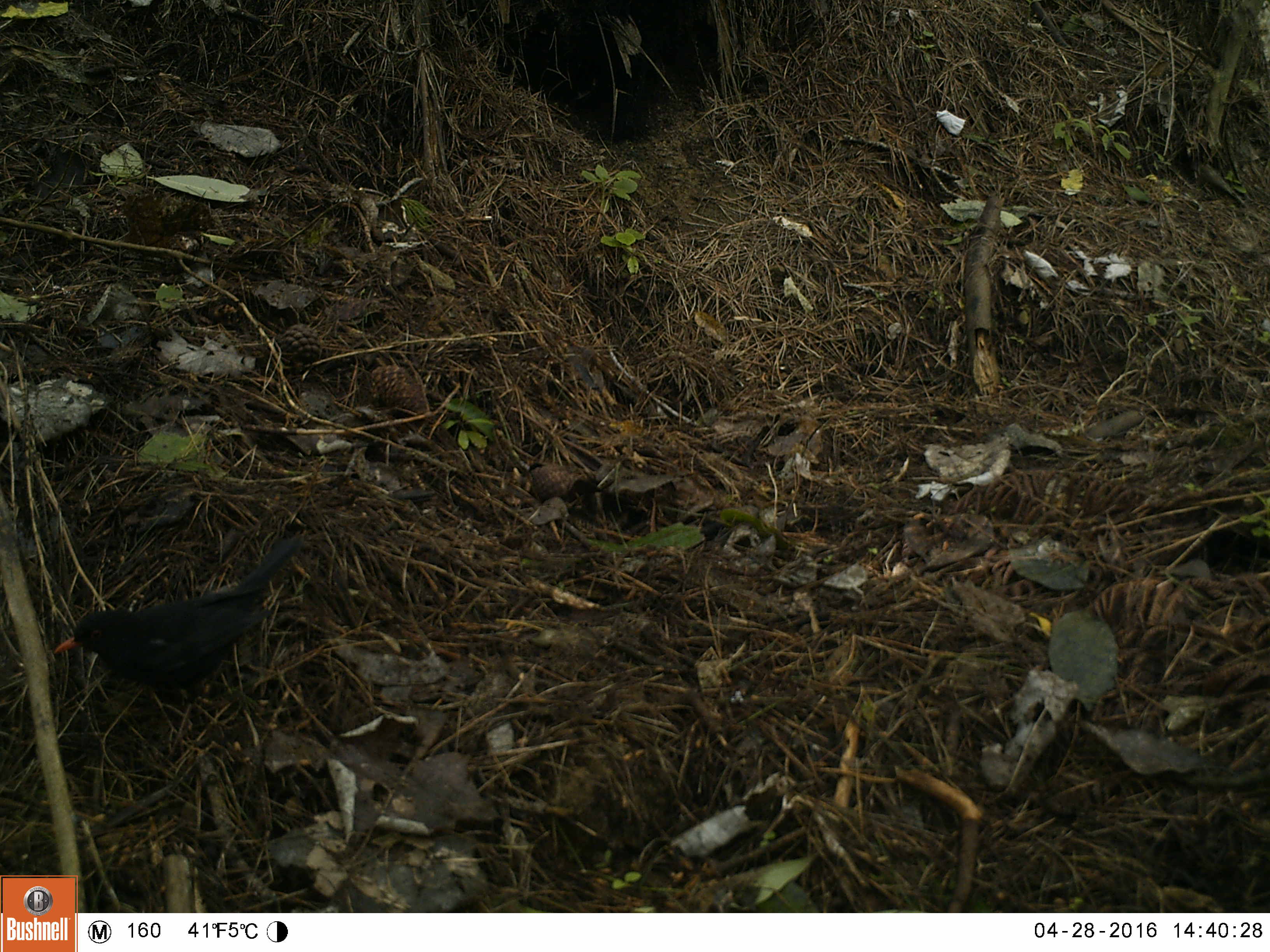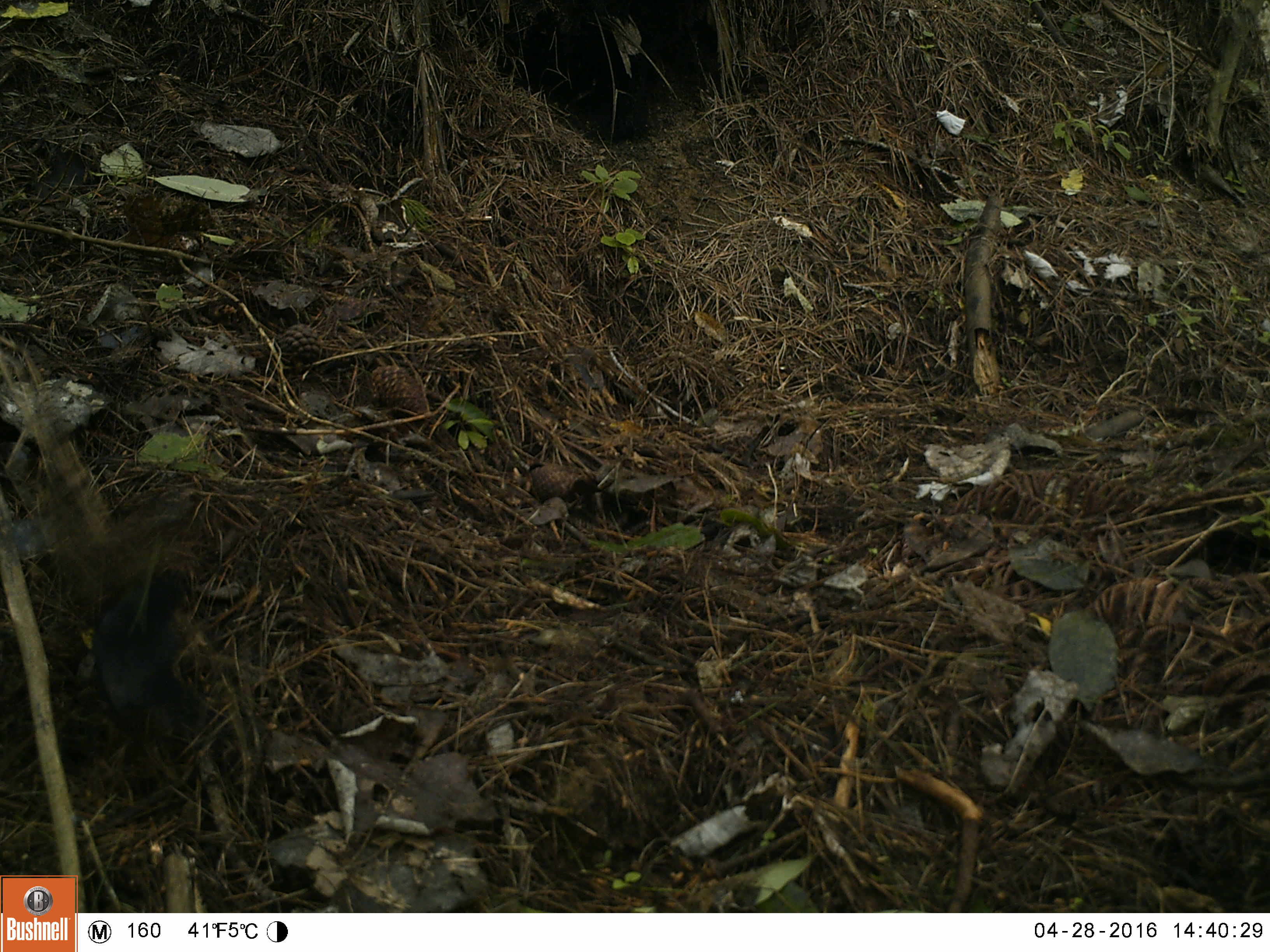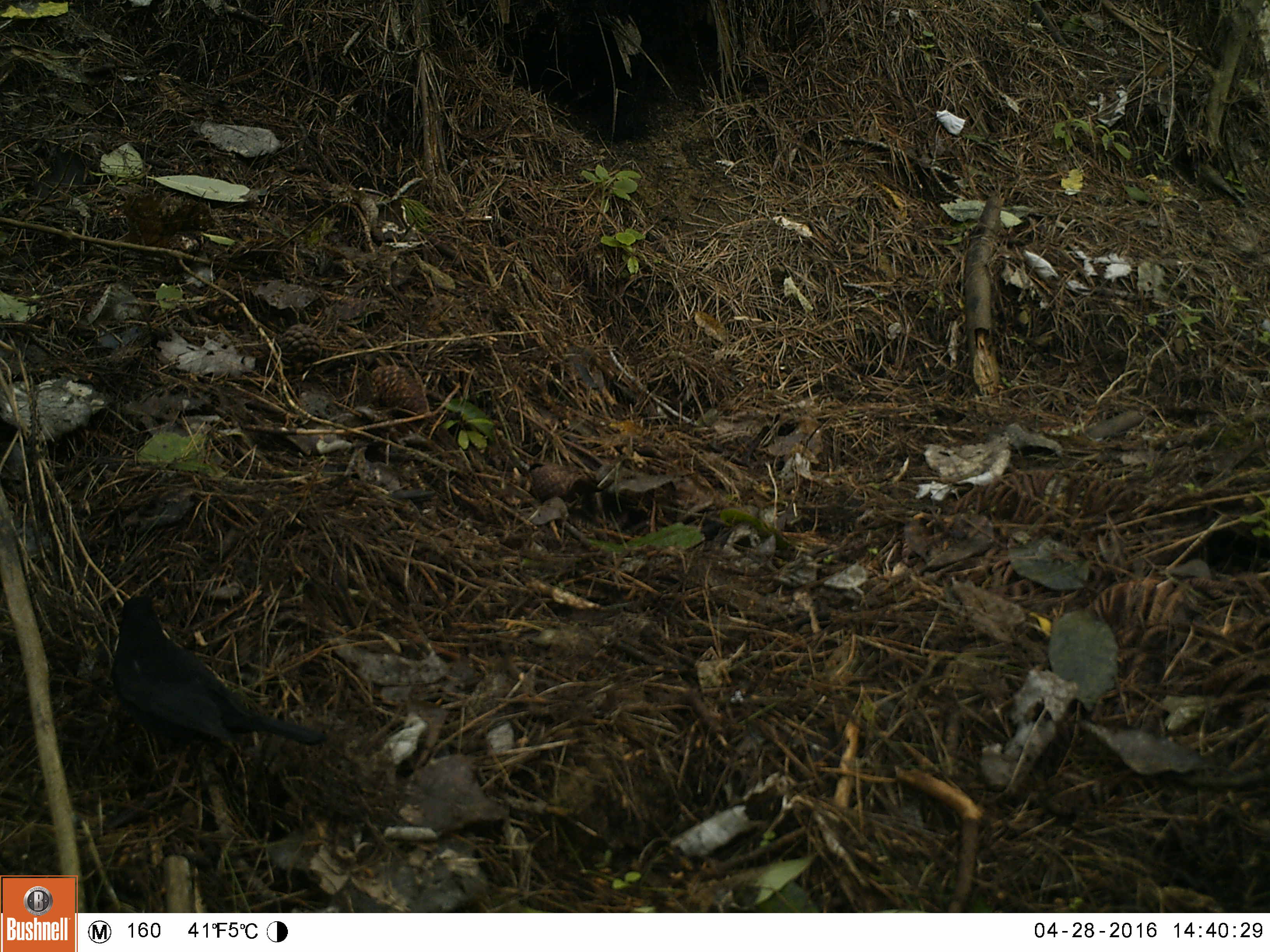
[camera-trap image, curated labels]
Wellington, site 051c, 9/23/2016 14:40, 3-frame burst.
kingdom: Animalia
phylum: Chordata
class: Aves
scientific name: Aves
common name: bird